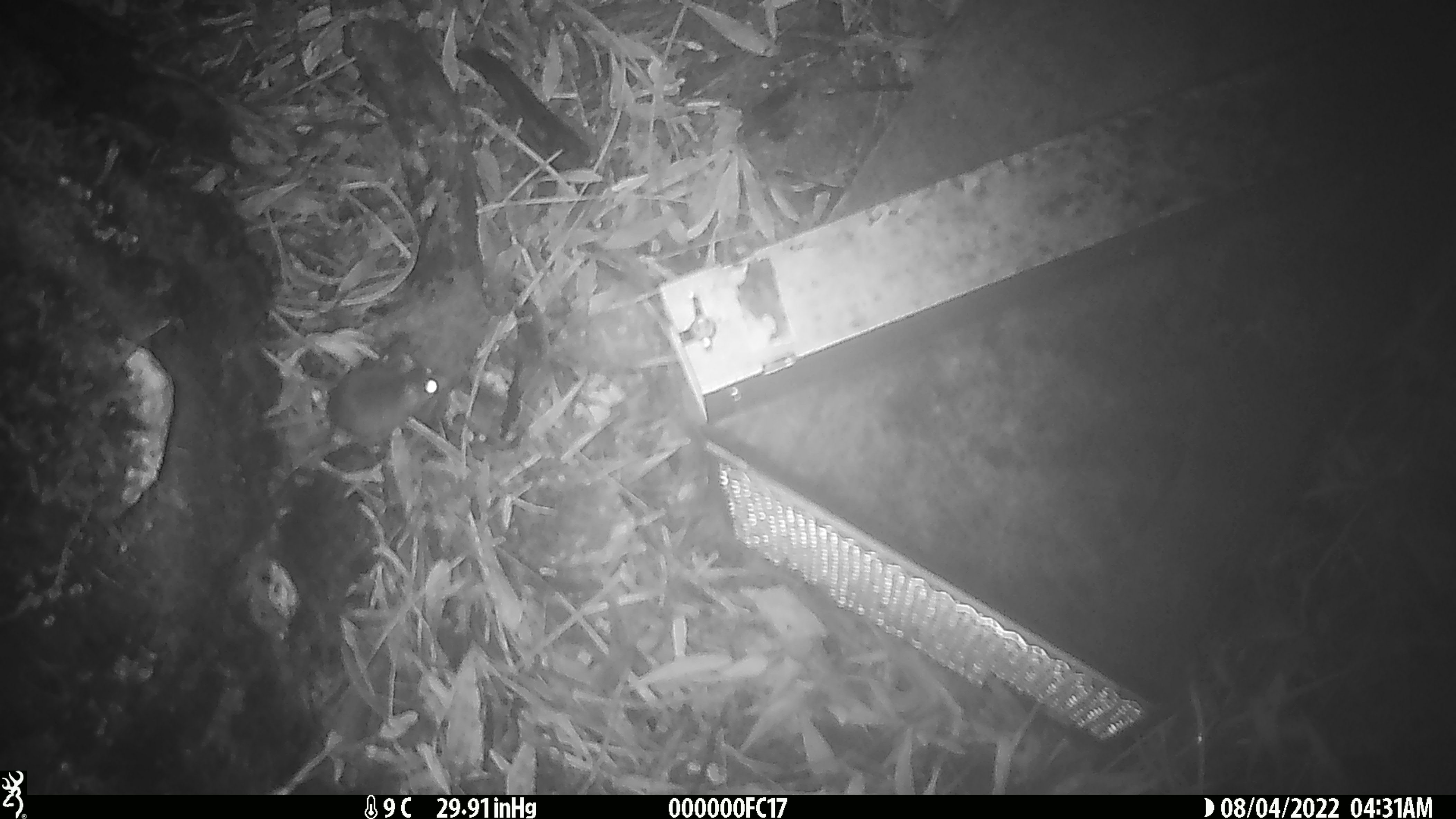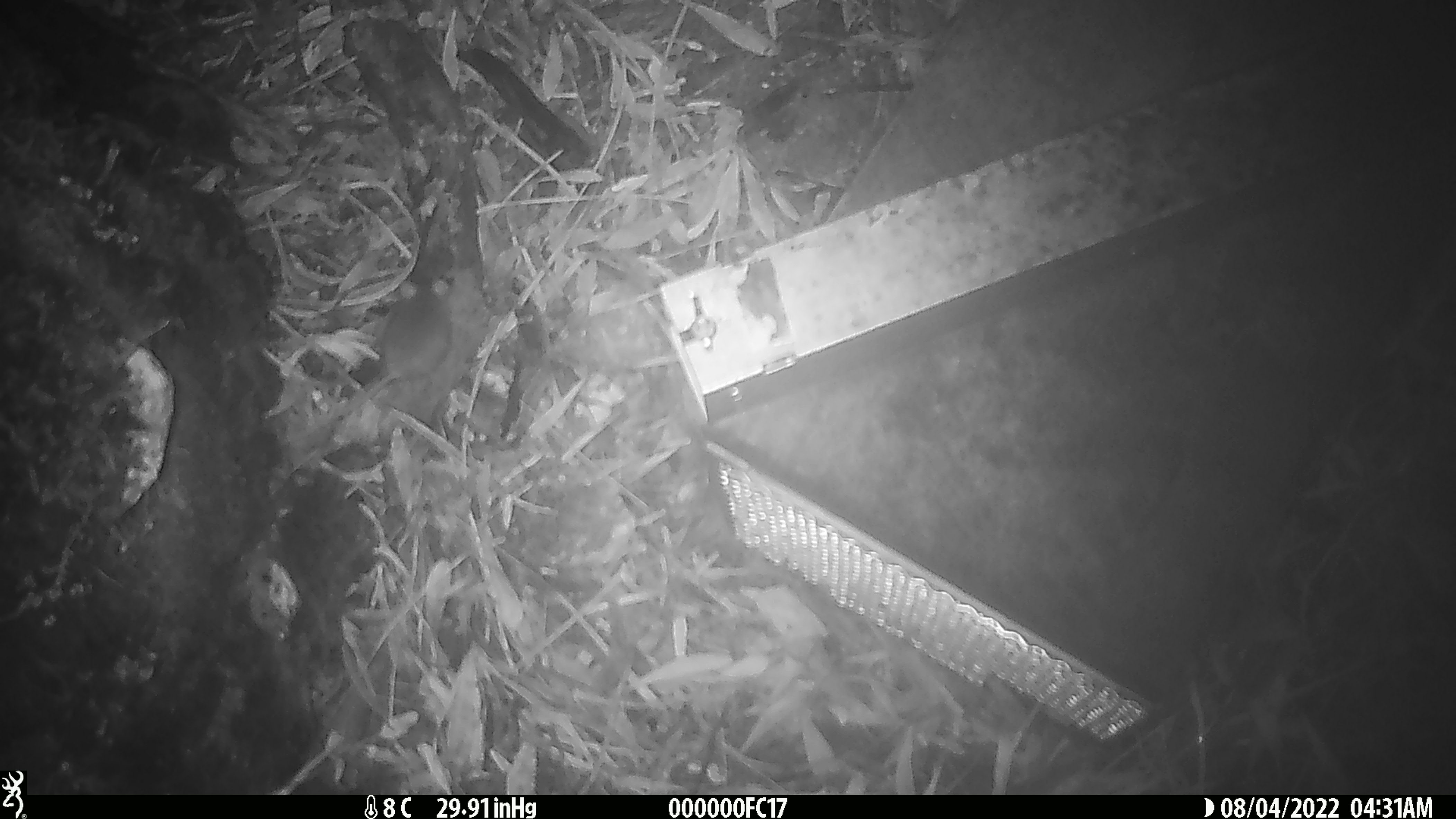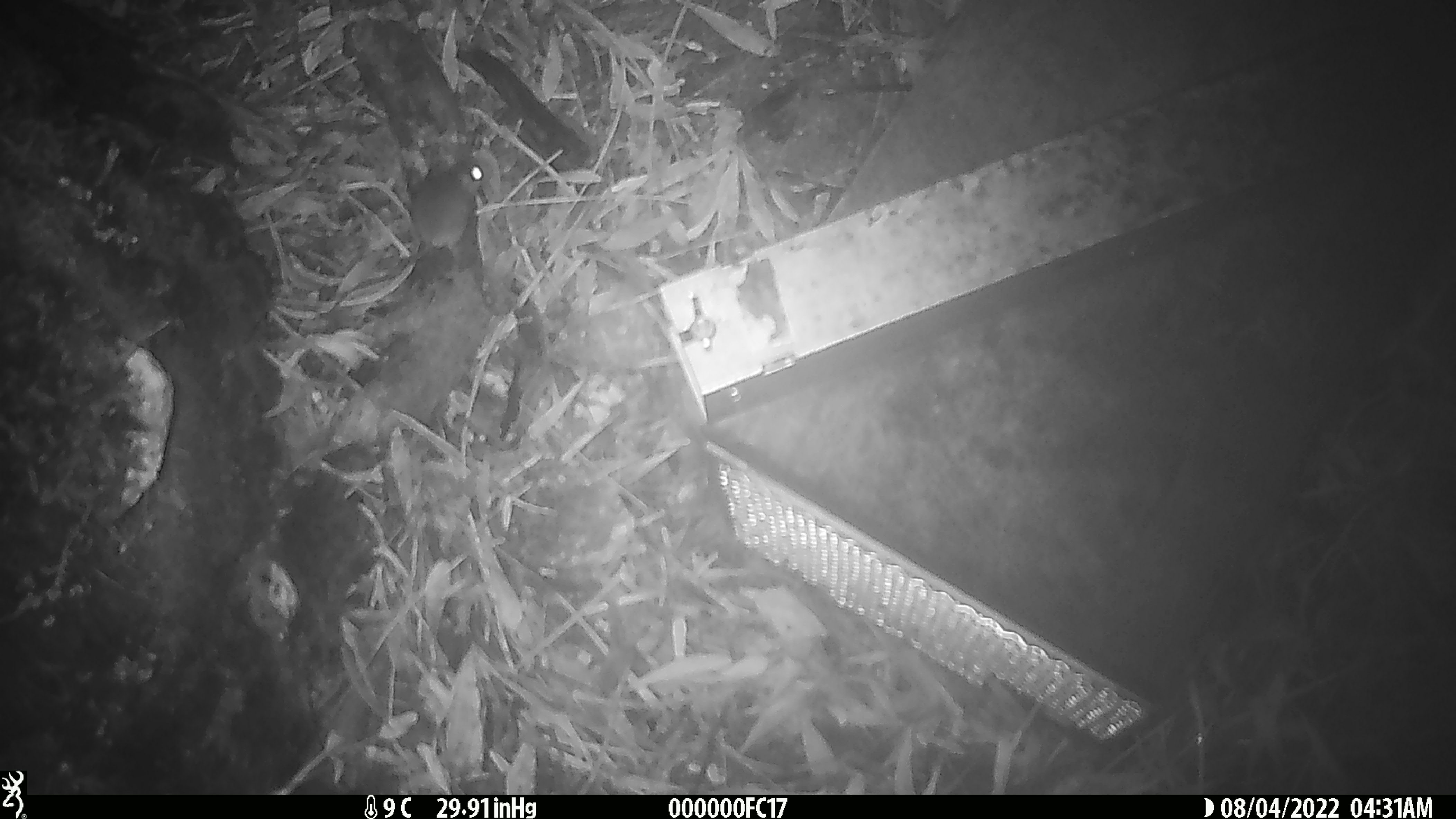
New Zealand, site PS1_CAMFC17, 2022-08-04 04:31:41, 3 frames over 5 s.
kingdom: Animalia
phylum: Chordata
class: Mammalia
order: Rodentia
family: Muridae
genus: Mus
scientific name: Mus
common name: mouse